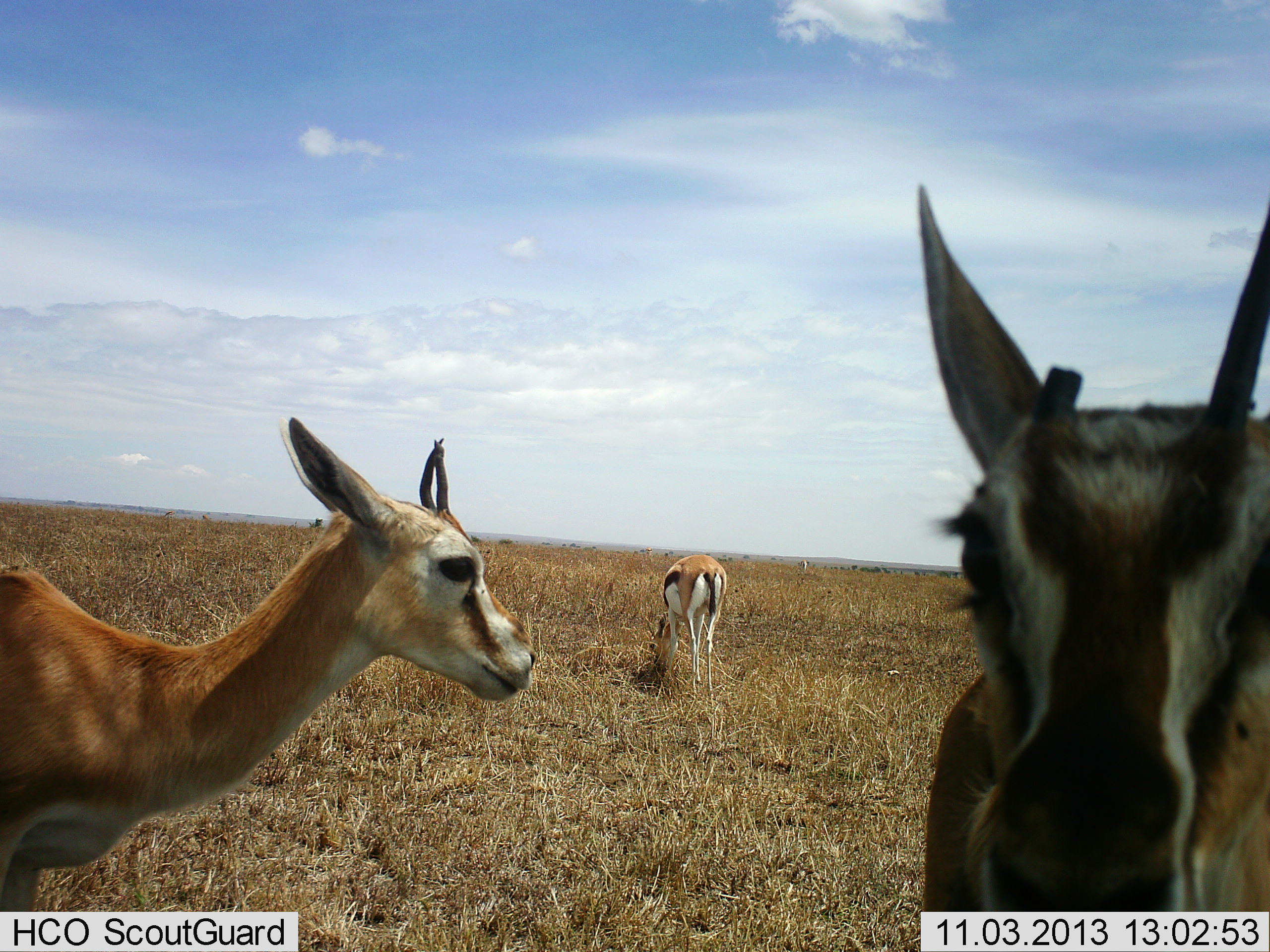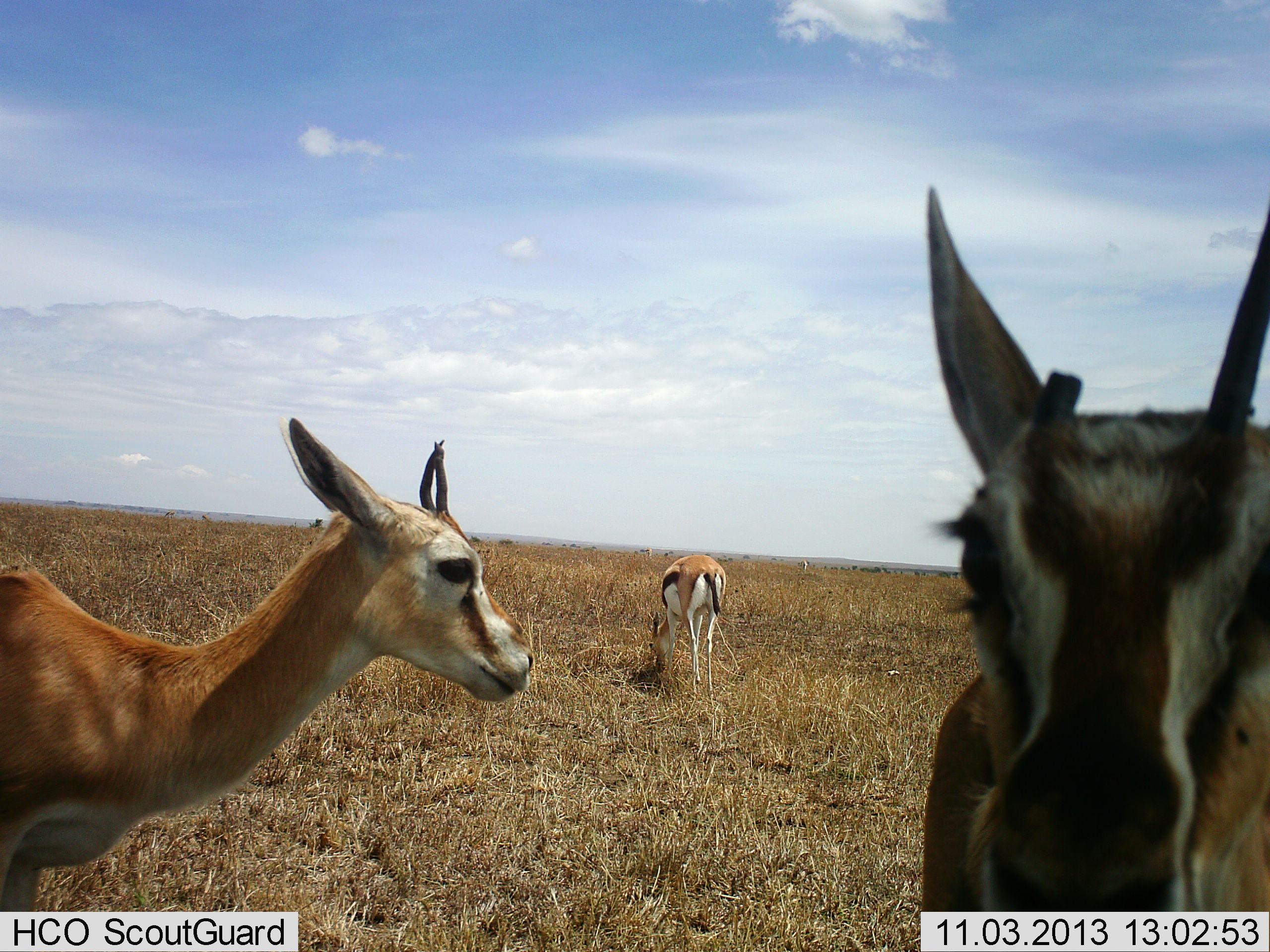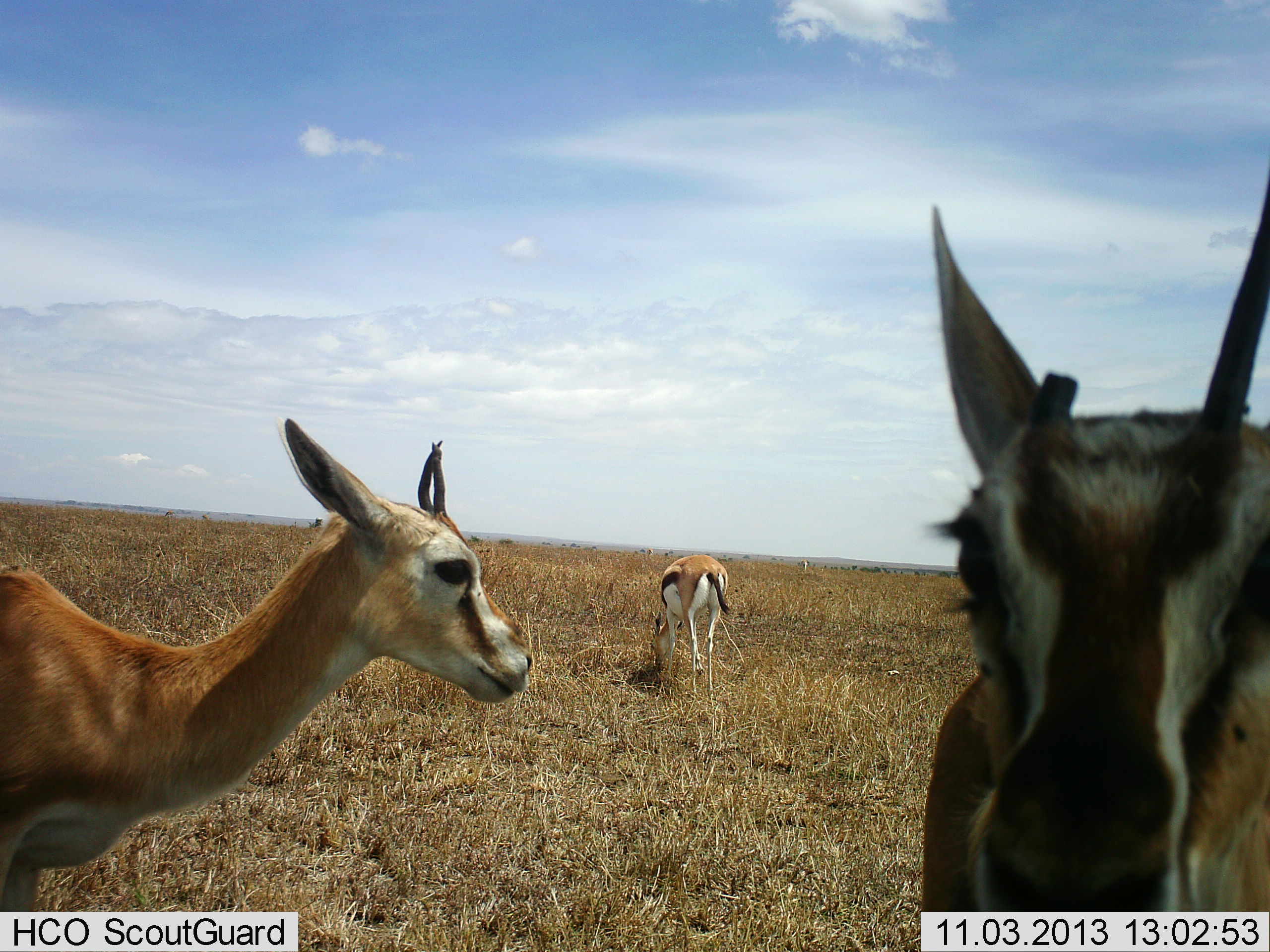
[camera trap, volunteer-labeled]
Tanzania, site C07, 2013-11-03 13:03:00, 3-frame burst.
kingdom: Animalia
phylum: Chordata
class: Mammalia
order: Artiodactyla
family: Bovidae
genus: Eudorcas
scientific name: Eudorcas thomsonii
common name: thomson's gazelle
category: gazellethomsons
Gazellethomsons (thomson's gazelle) (Eudorcas thomsonii), count 3. Behavior (volunteer vote fractions): standing 90%, resting 0%, moving 0%, interacting 0%. Young present (vote fraction): 10%. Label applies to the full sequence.